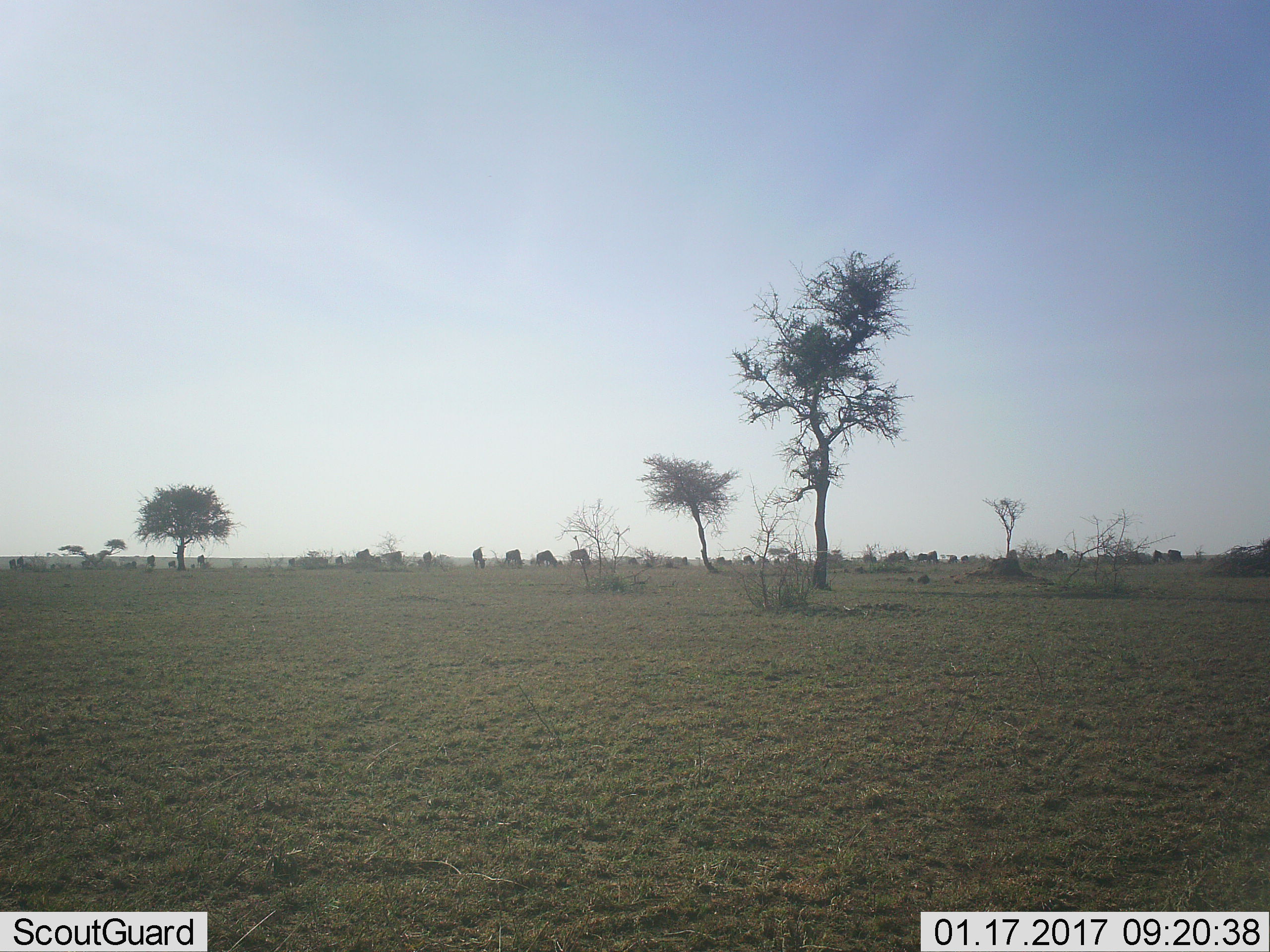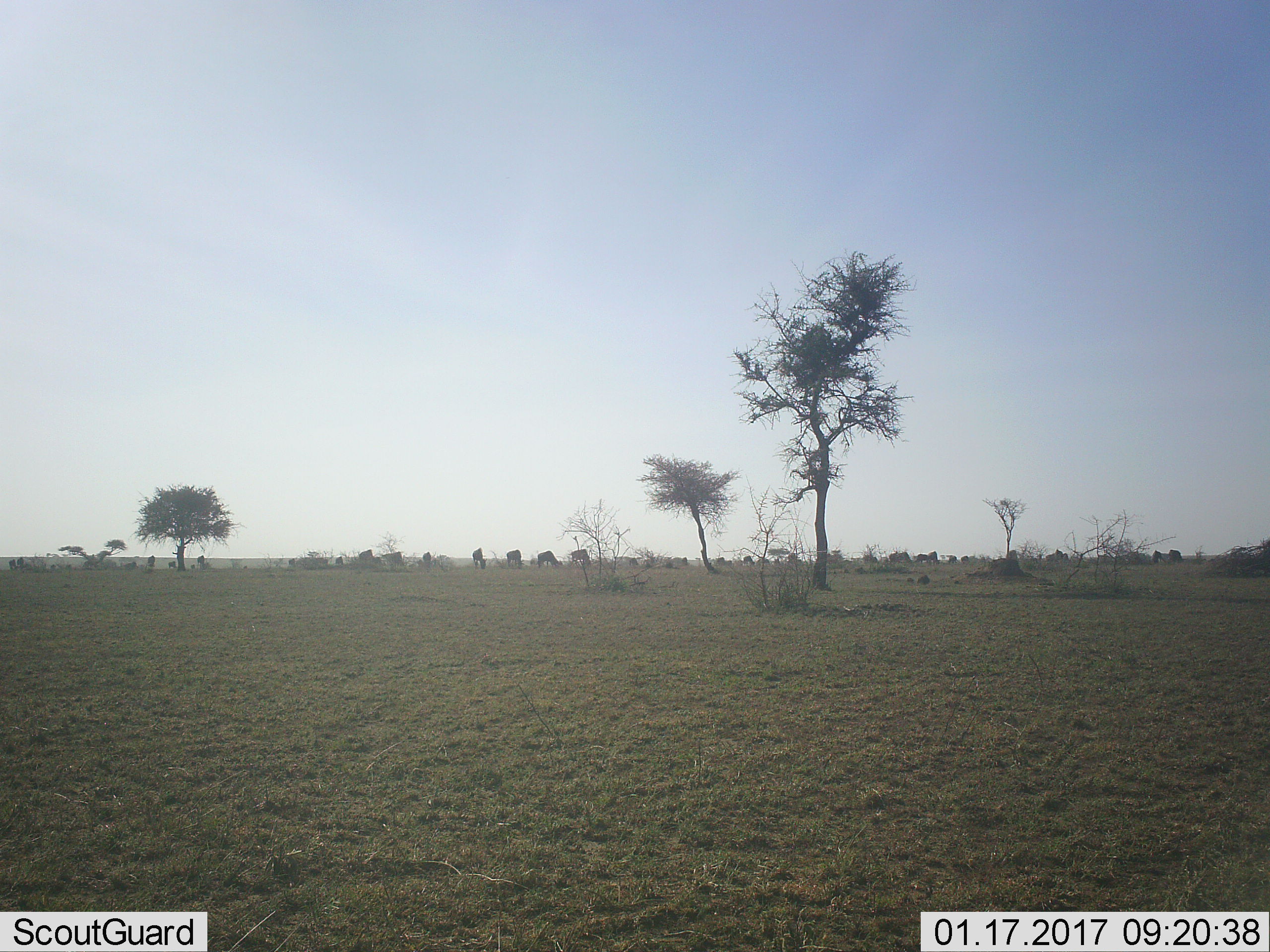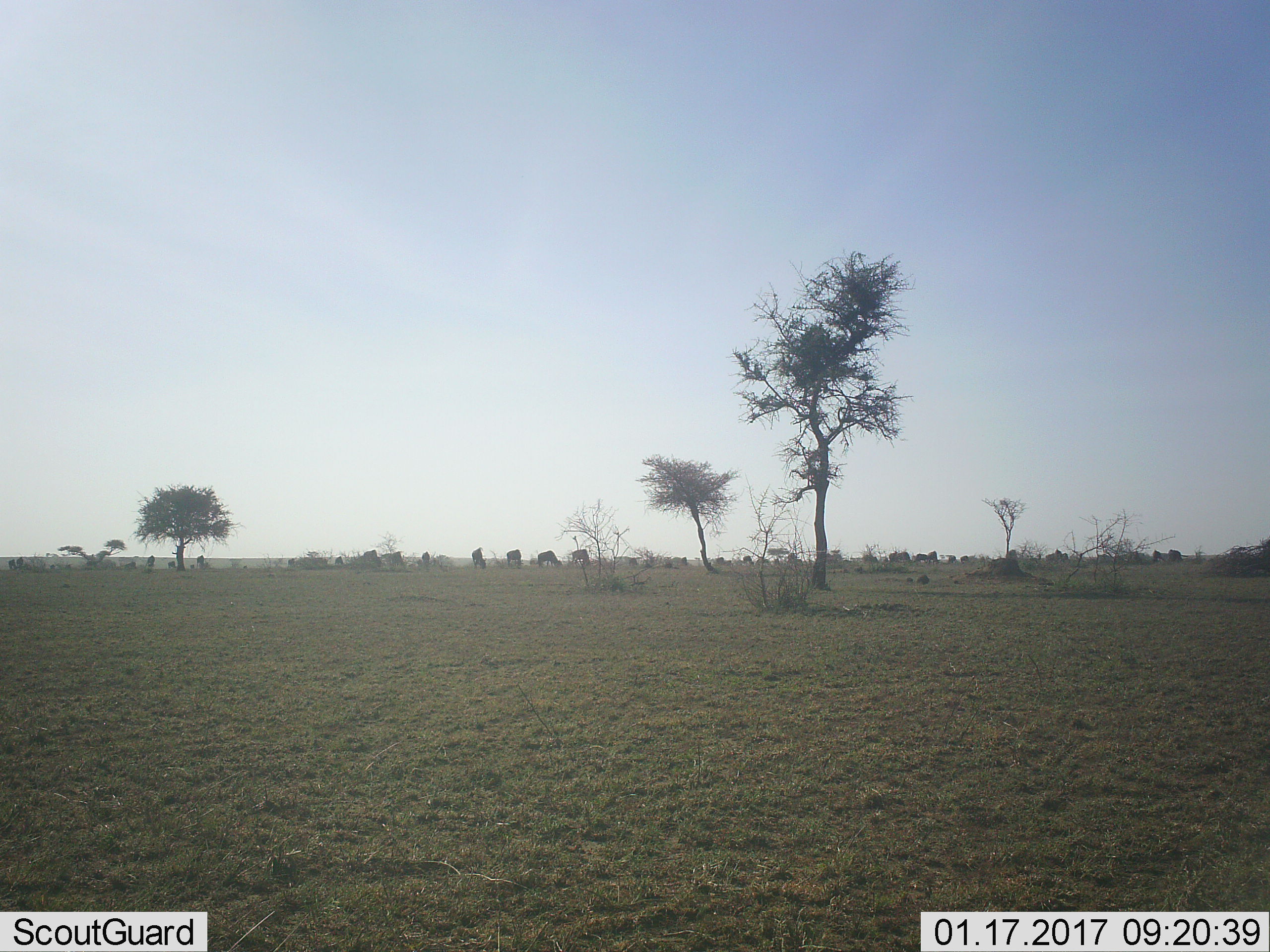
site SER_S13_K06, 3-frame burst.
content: unidentified animal